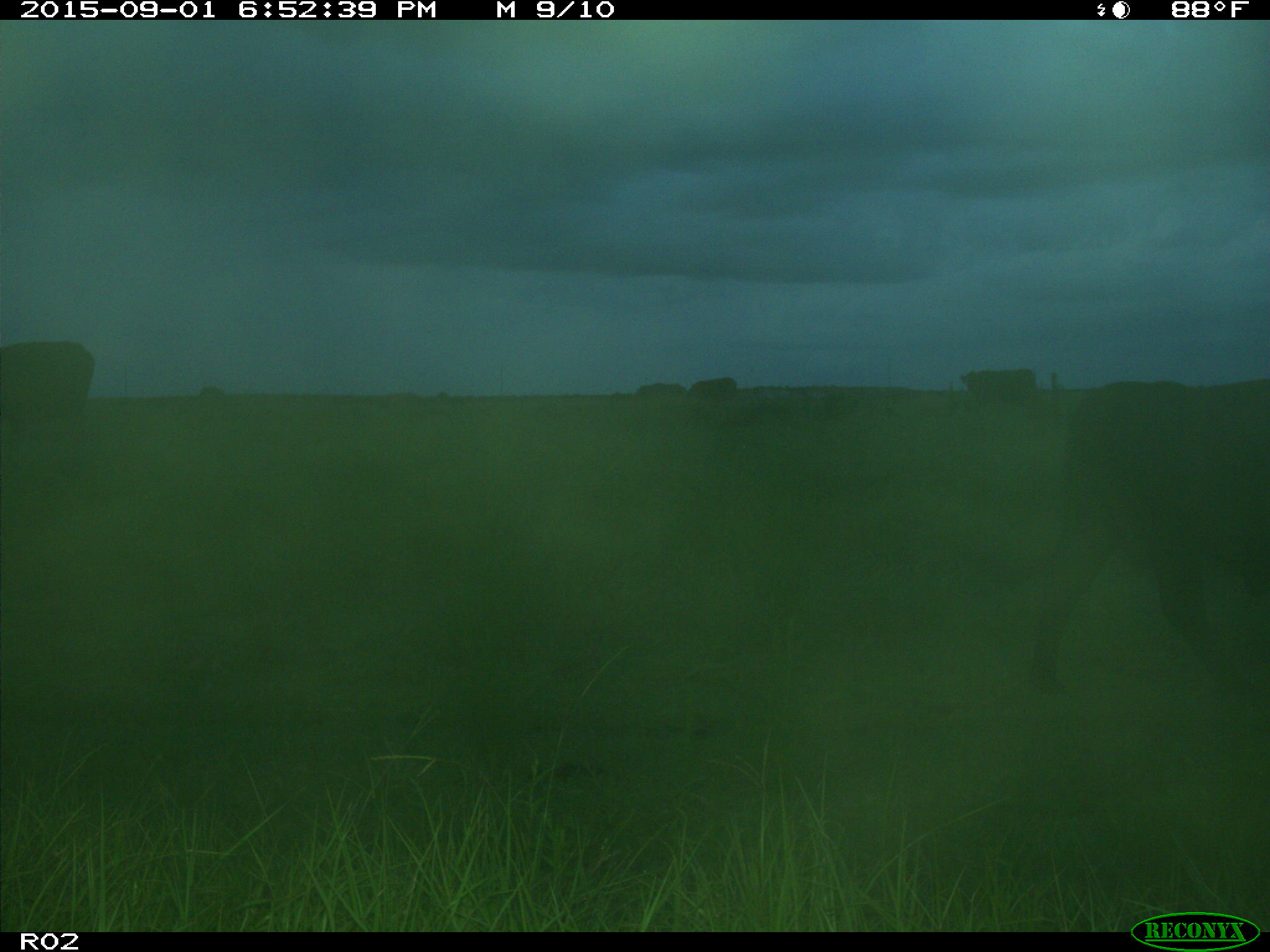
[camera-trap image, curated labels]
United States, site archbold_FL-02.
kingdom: Animalia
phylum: Chordata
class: Mammalia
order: Artiodactyla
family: Bovidae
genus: Bos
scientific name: Bos taurus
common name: domestic cow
Bos taurus (domestic cow).